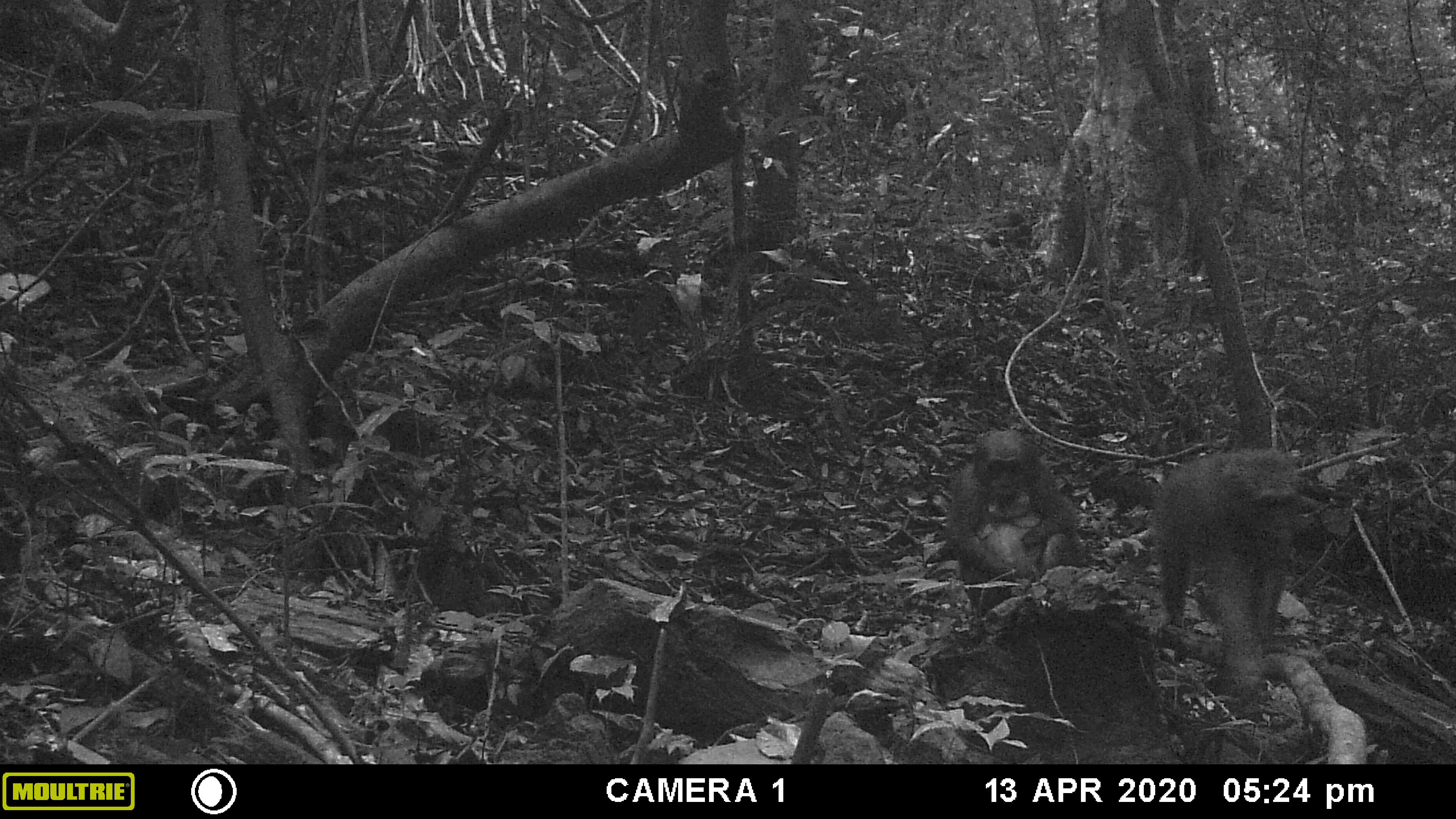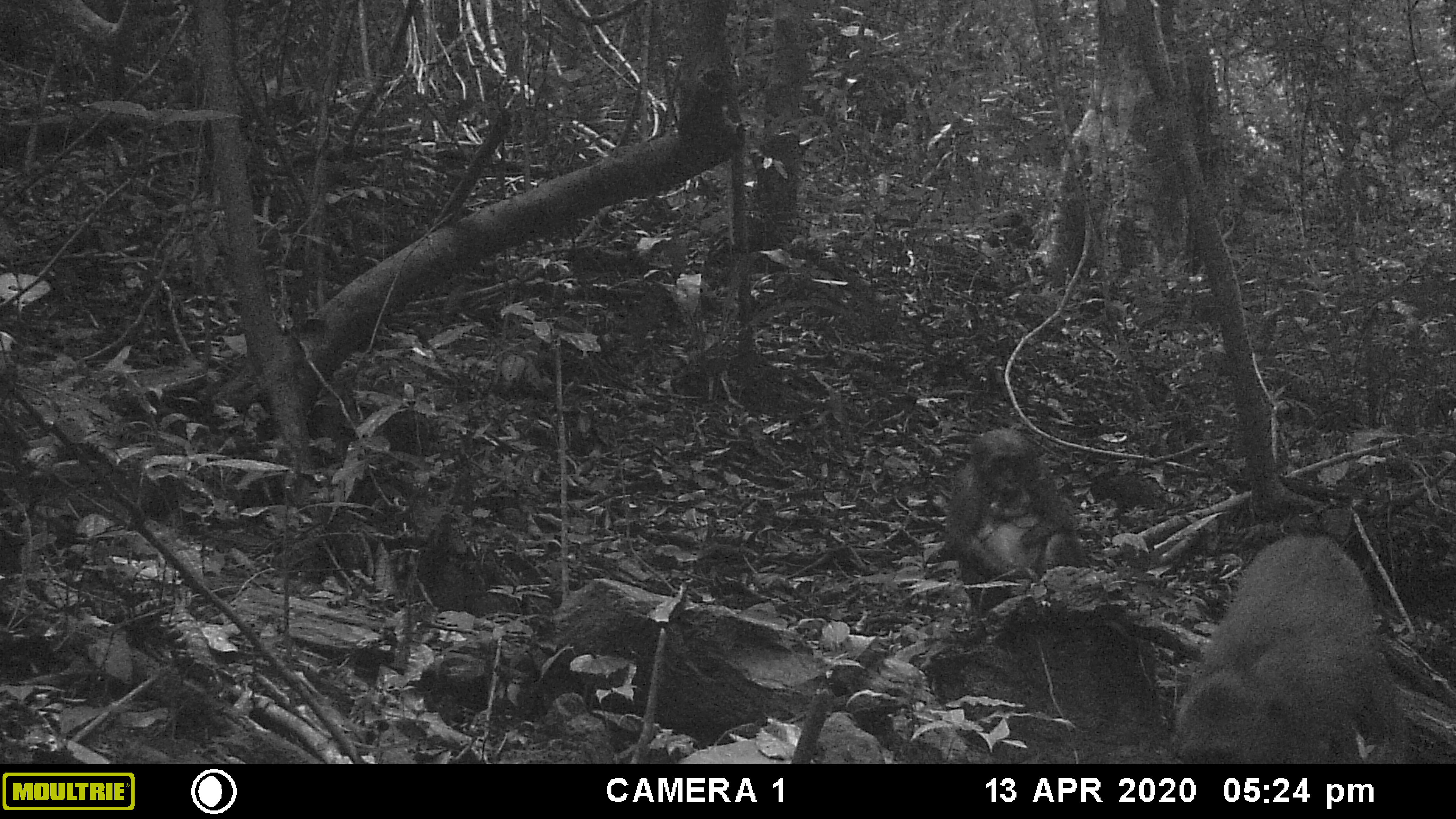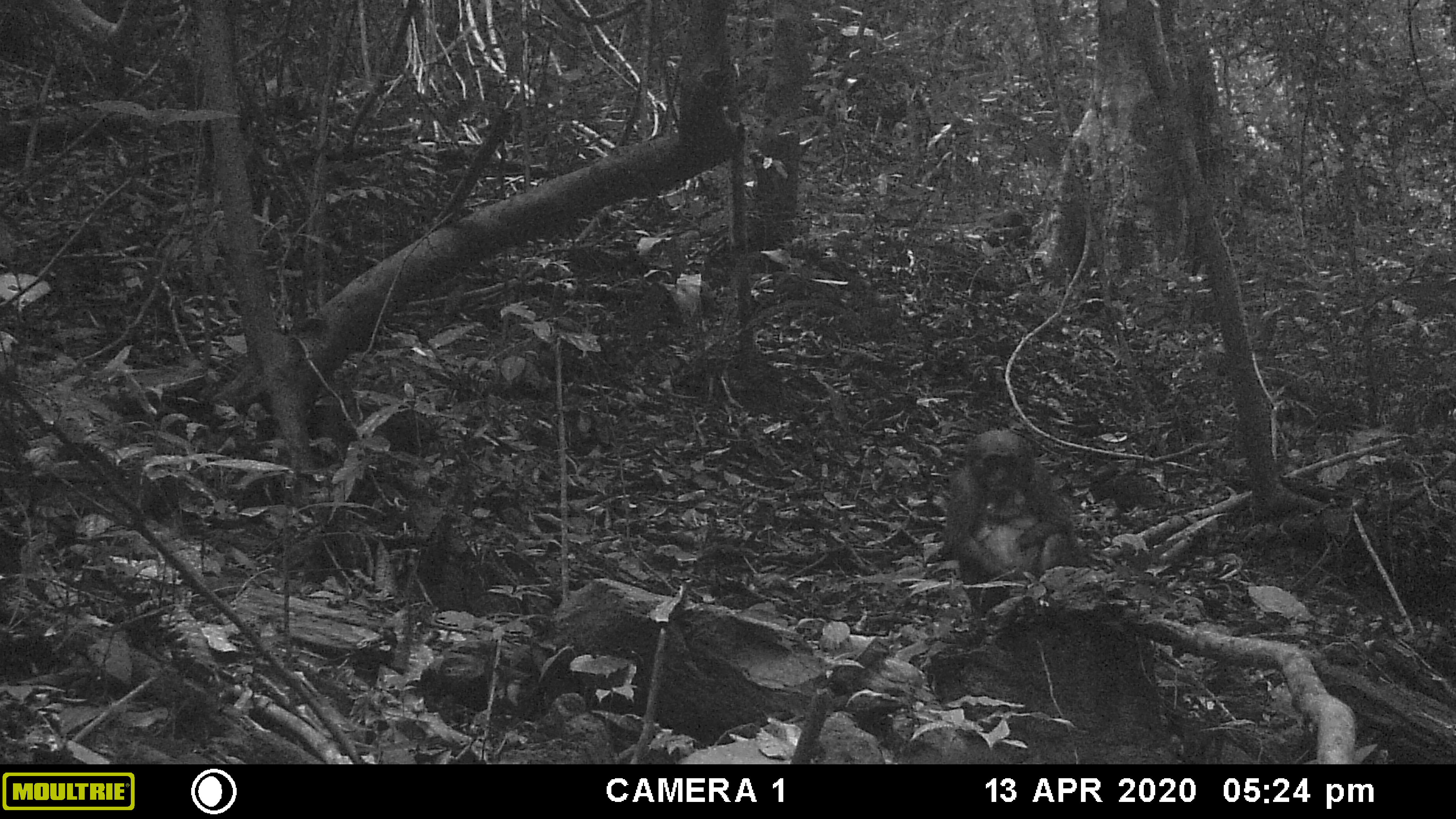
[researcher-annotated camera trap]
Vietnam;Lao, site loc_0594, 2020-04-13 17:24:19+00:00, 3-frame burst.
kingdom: Animalia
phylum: Chordata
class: Mammalia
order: Primates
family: Cercopithecidae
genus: Macaca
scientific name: Macaca arctoides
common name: stump-tailed macaque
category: stump tailed macaque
Stump tailed macaque (stump-tailed macaque) (Macaca arctoides). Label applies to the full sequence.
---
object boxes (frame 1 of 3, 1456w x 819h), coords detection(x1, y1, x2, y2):
stump tailed macaque: detection(1146, 445, 1300, 703); detection(944, 426, 1088, 620)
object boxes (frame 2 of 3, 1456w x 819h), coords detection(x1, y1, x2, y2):
stump tailed macaque: detection(1170, 533, 1411, 764); detection(942, 423, 1086, 615)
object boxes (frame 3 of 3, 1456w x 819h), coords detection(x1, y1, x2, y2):
stump tailed macaque: detection(941, 426, 1081, 617)